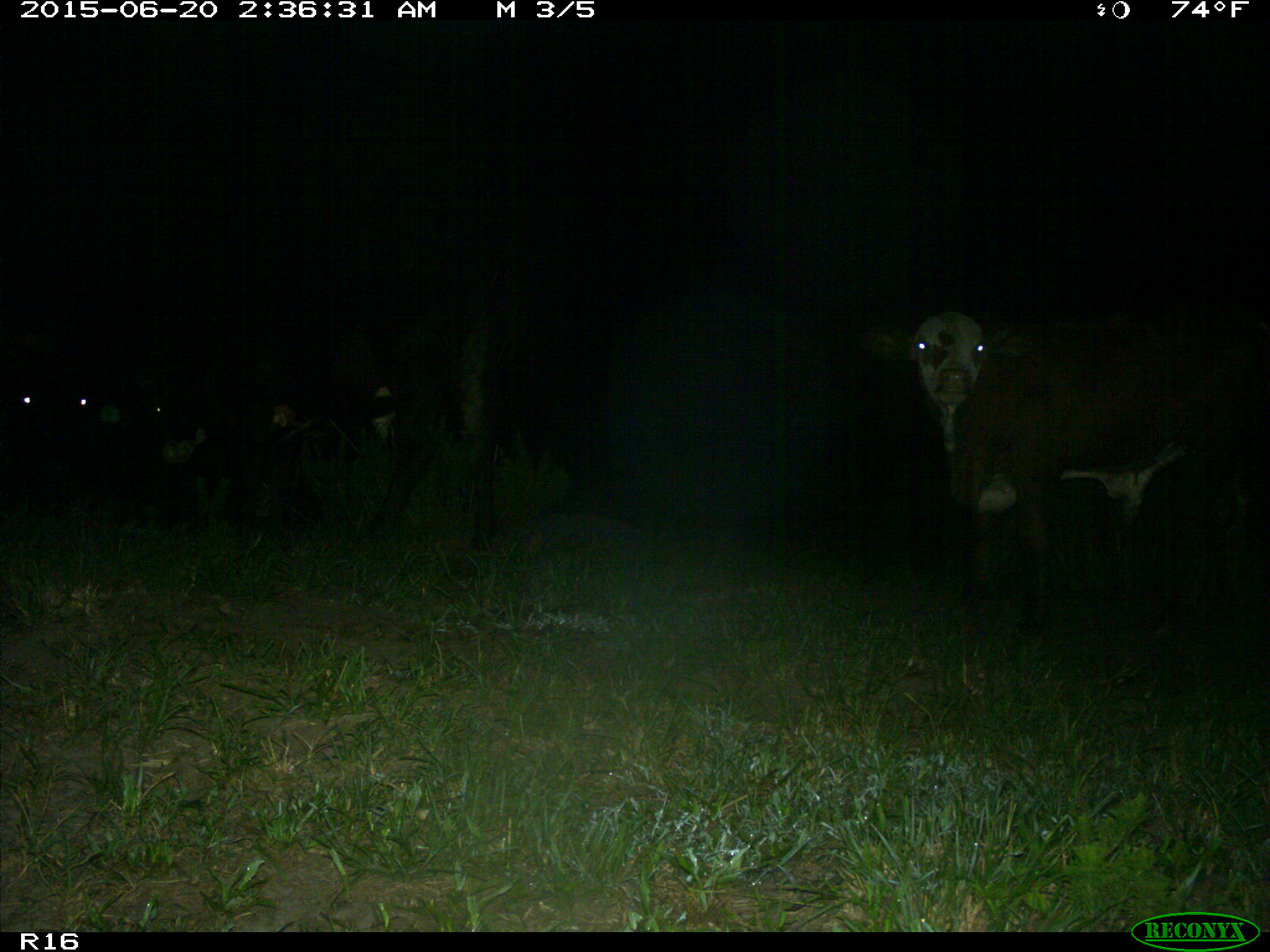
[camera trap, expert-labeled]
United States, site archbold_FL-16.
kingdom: Animalia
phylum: Chordata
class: Mammalia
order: Artiodactyla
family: Bovidae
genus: Bos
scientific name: Bos taurus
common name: domestic cow